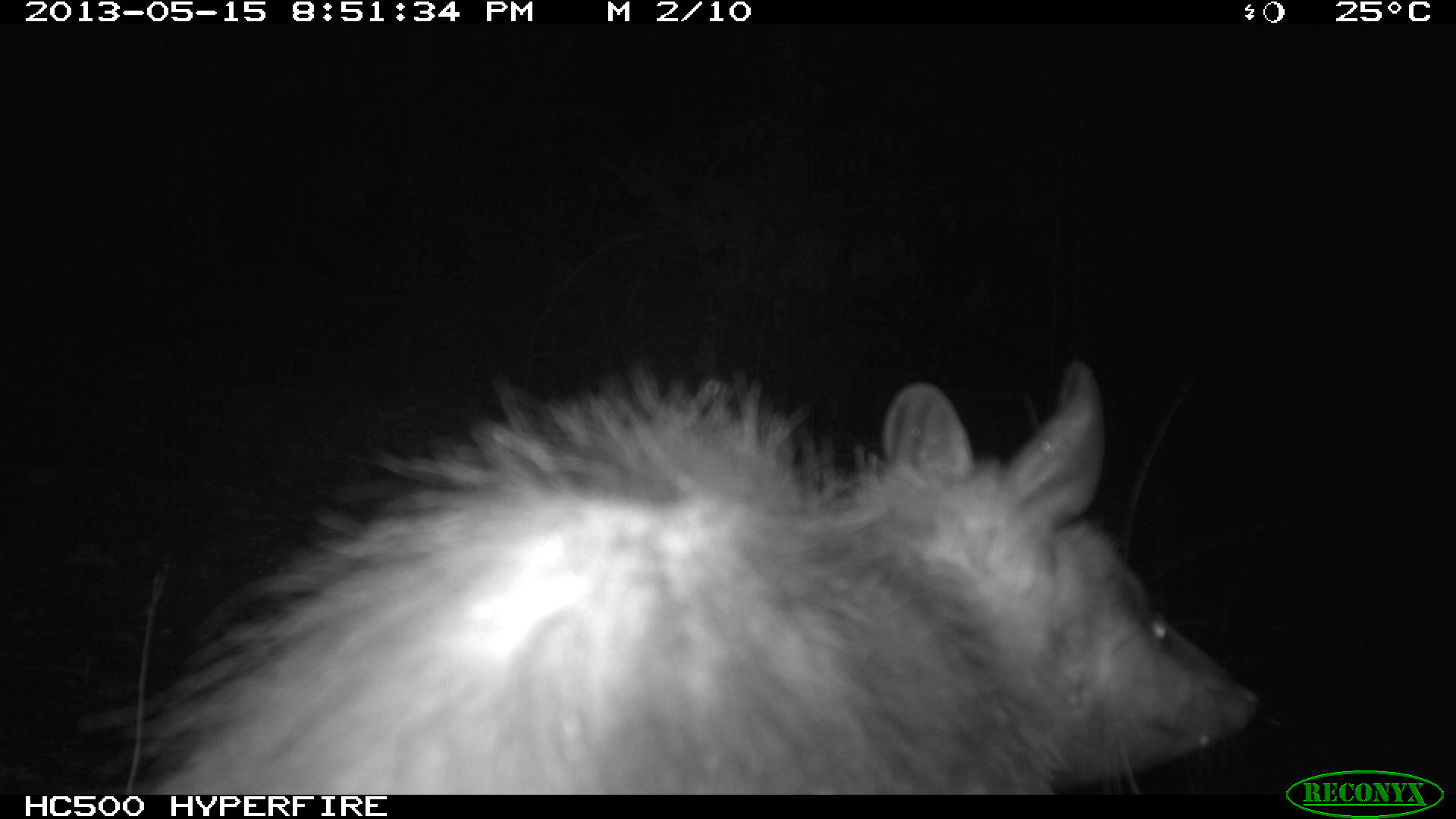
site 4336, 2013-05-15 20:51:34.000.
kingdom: Animalia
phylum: Chordata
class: Mammalia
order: Didelphimorphia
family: Didelphidae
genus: Didelphis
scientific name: Didelphis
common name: american opossums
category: didelphis sp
Didelphis sp (american opossums) (Didelphis), count 1.